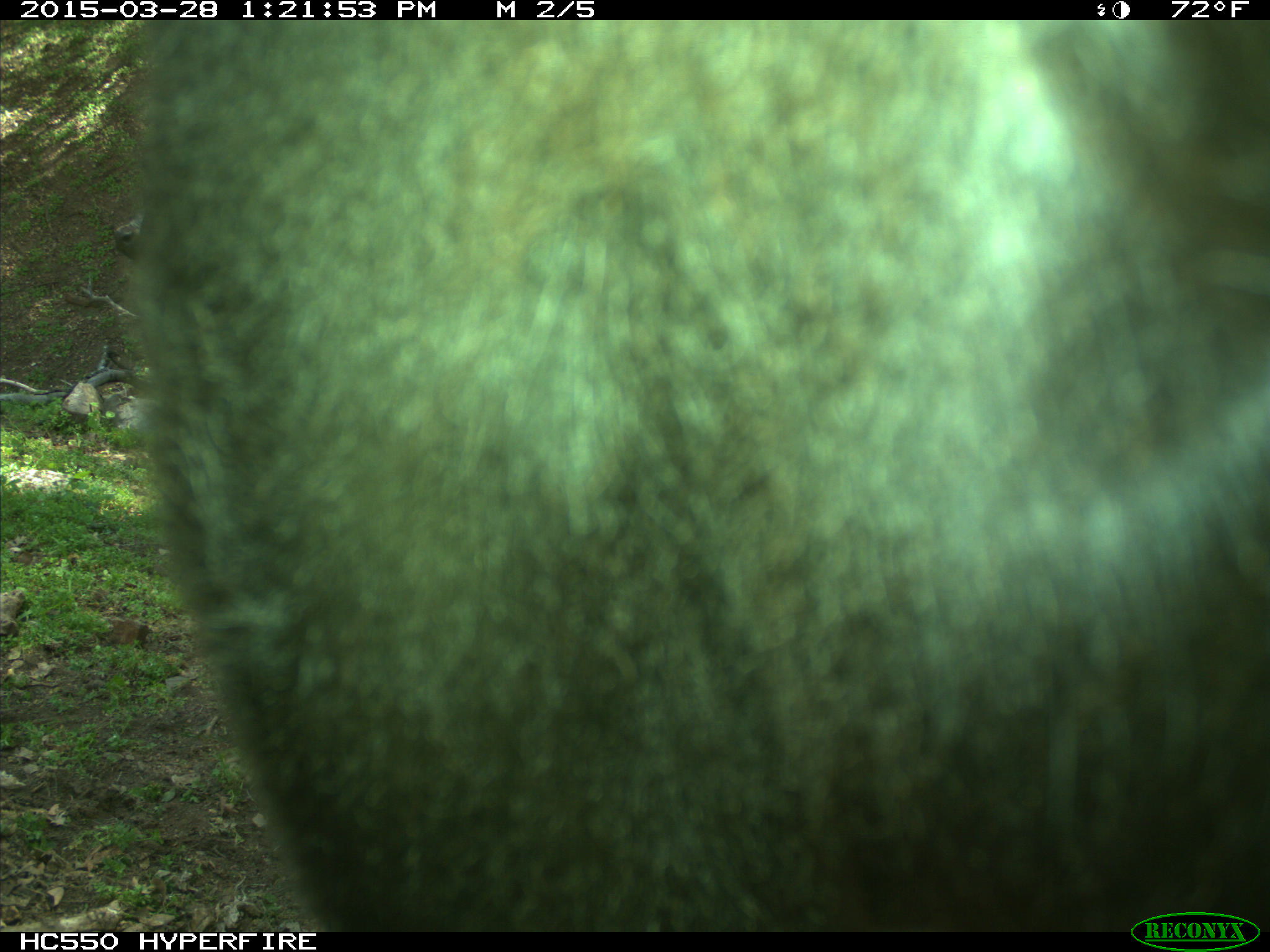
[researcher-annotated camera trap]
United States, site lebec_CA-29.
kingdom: Animalia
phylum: Chordata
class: Mammalia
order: Artiodactyla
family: Bovidae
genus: Bos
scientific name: Bos taurus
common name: domestic cow